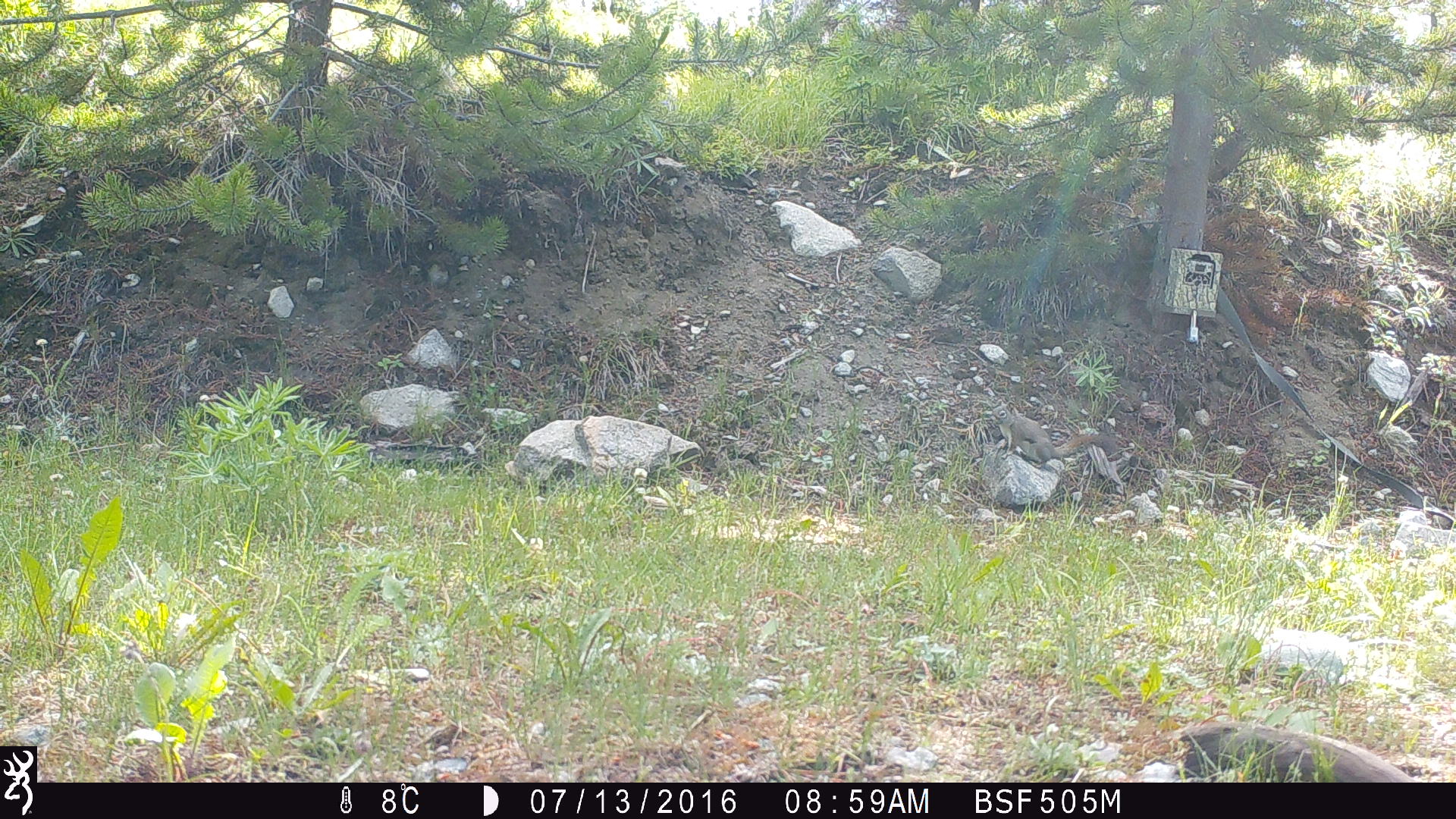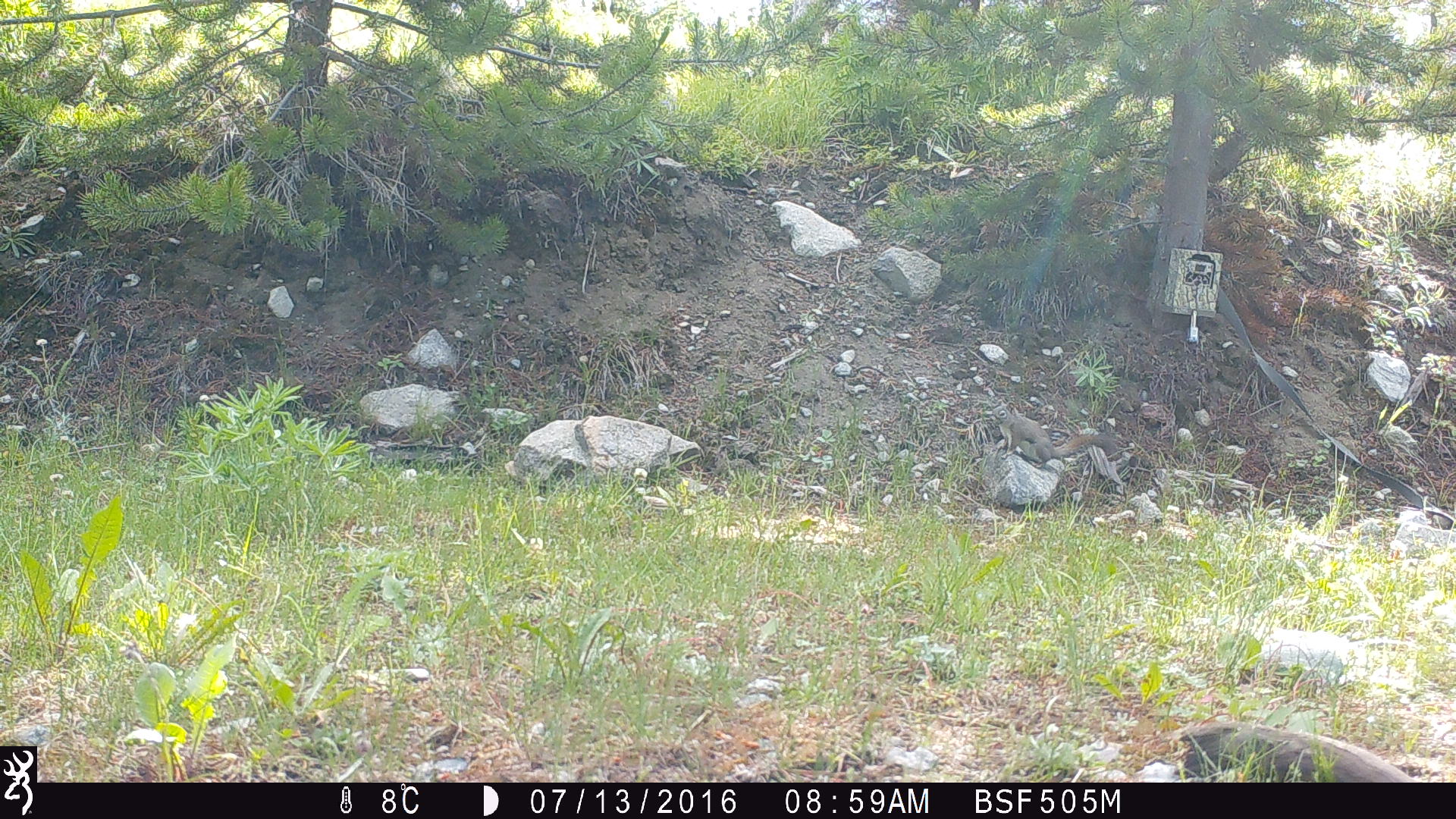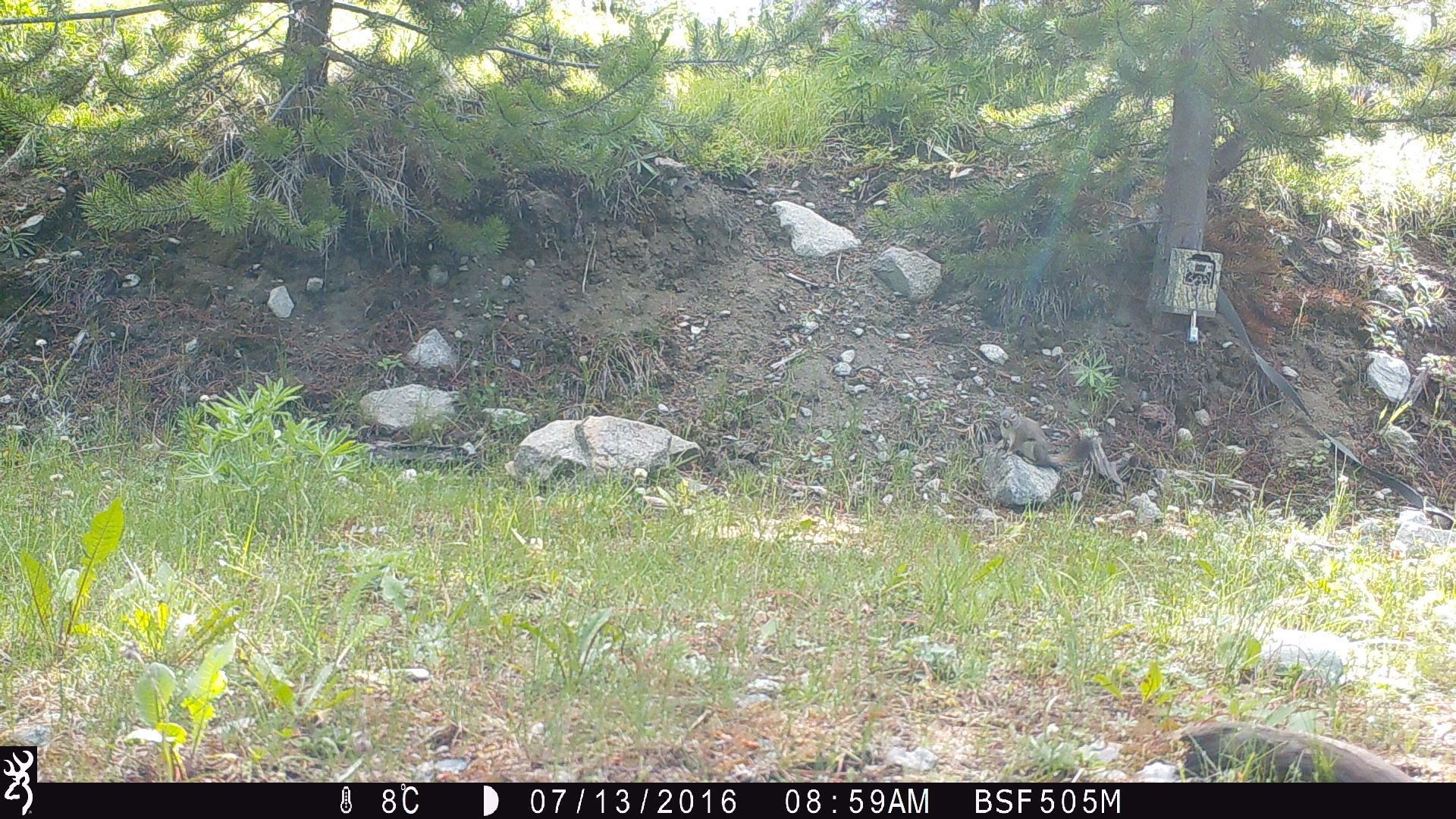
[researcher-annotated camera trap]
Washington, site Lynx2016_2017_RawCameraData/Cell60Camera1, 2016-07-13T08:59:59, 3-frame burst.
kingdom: Animalia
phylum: Chordata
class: Mammalia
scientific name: Mammalia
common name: small mammal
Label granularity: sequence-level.